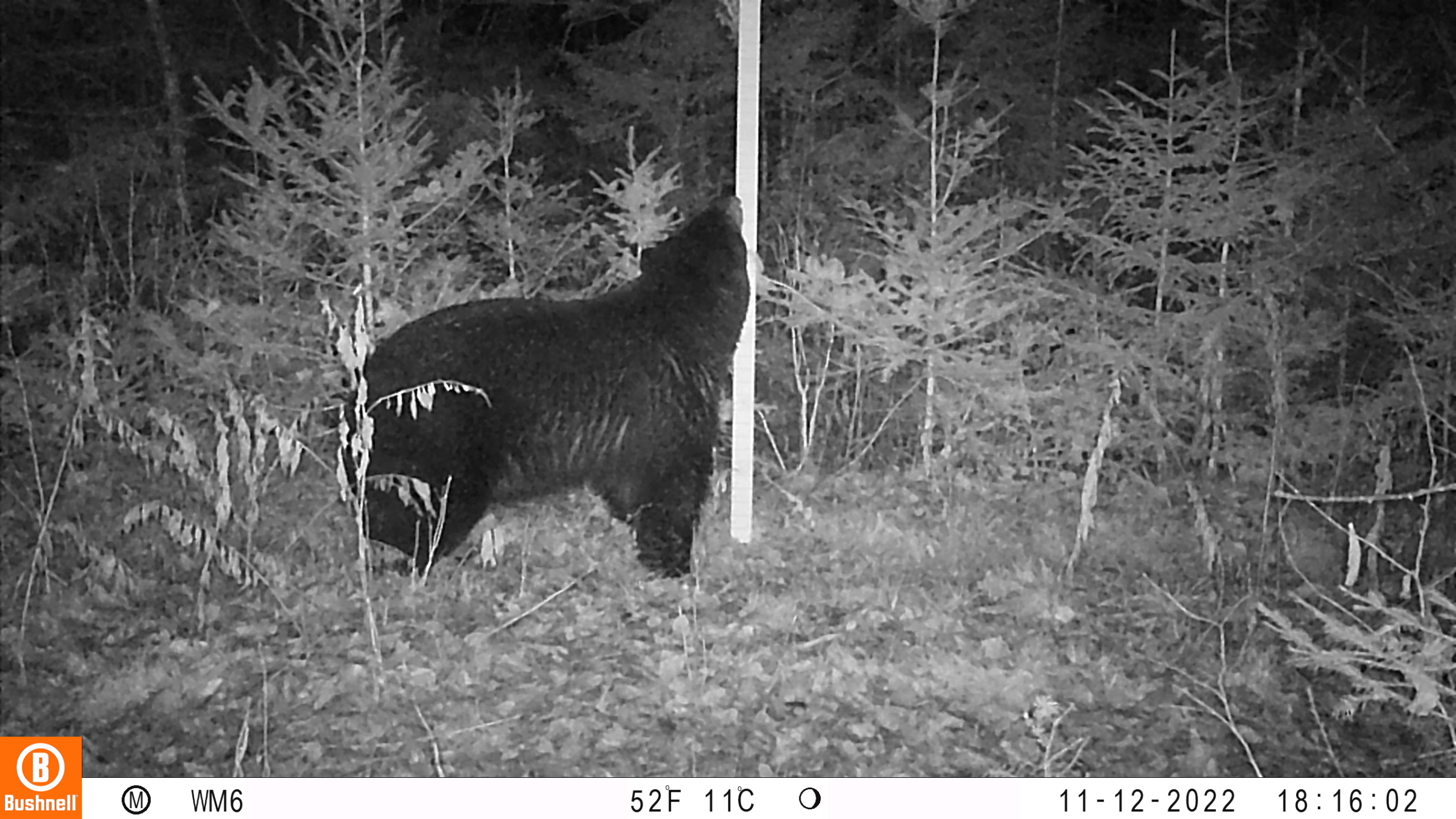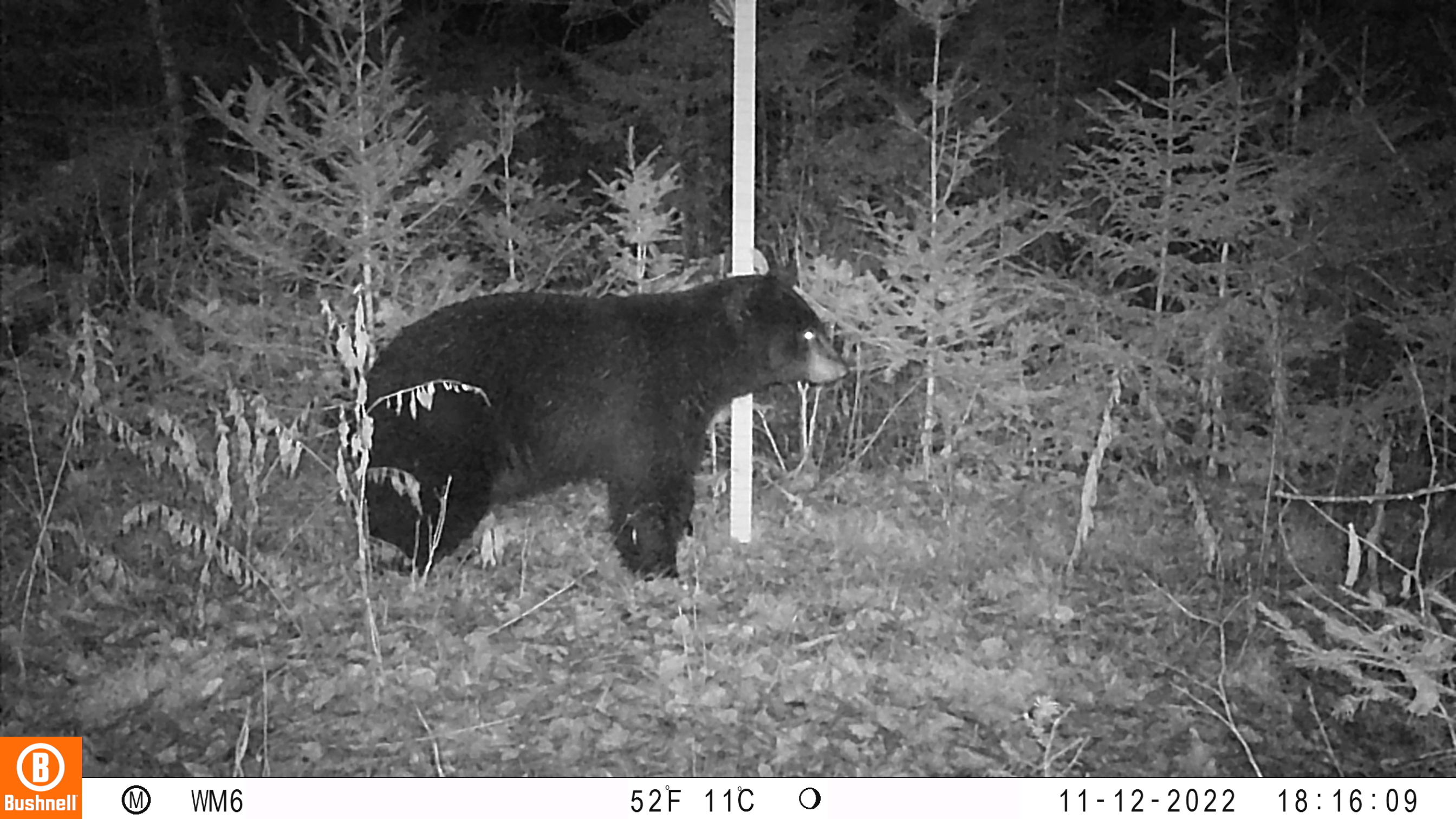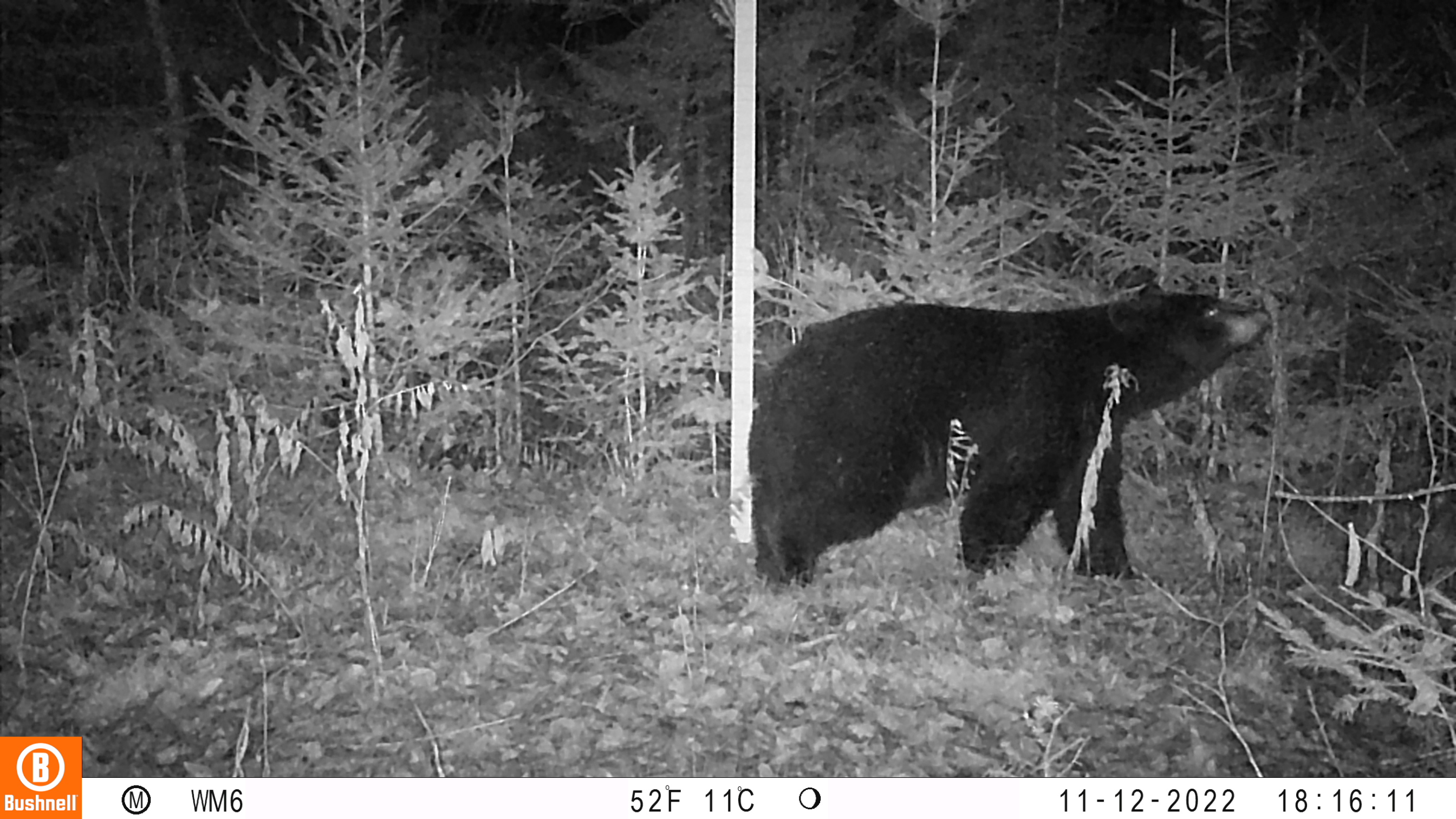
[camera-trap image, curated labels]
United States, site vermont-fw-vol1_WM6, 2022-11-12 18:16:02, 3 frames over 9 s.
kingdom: Animalia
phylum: Chordata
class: Mammalia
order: Carnivora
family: Ursidae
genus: Ursus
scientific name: Ursus americanus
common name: black bear